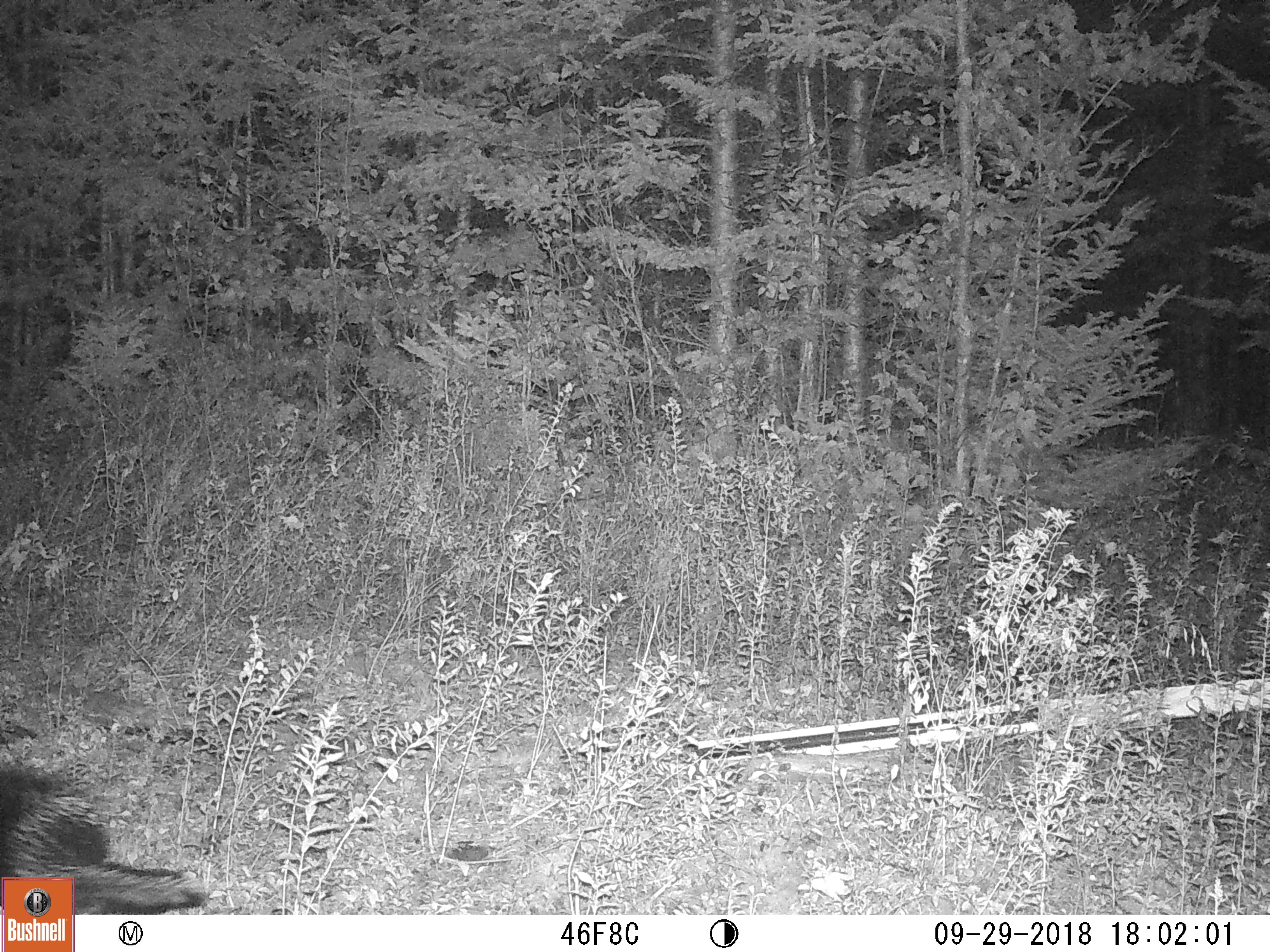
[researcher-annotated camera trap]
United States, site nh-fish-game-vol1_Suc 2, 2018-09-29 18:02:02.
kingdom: Animalia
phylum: Chordata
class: Mammalia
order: Rodentia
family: Erethizontidae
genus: Erethizon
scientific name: Erethizon dorsatum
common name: porcupine